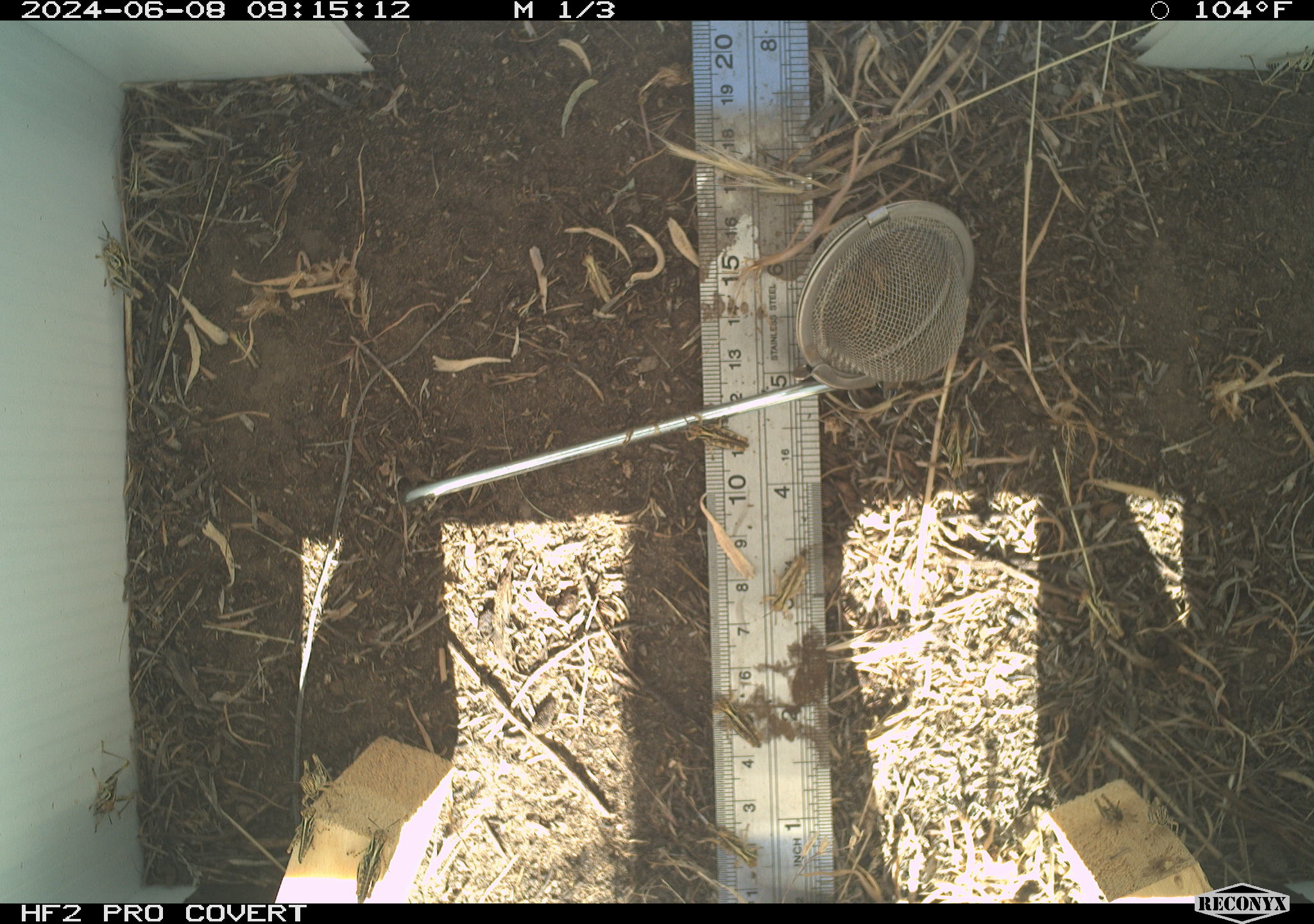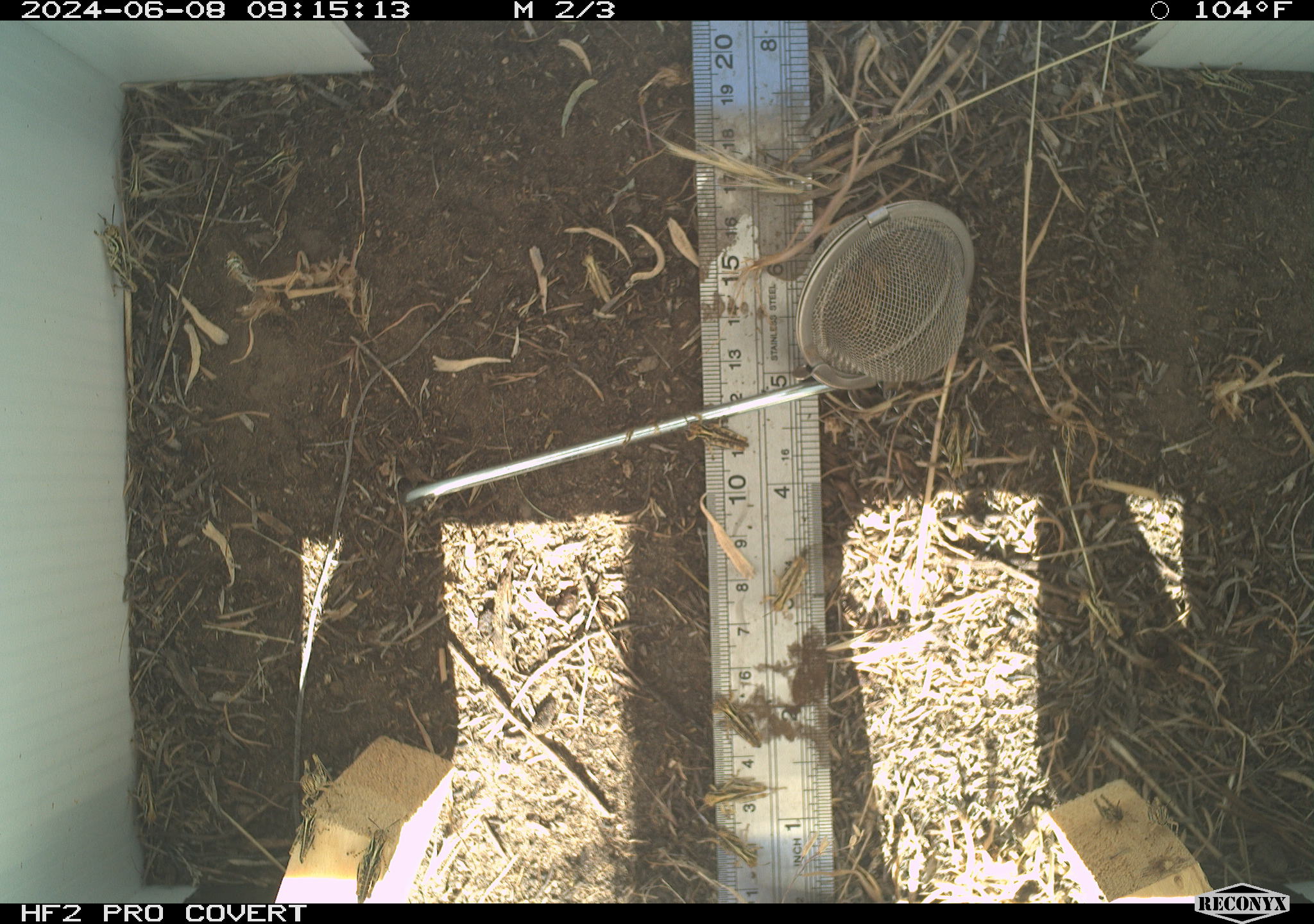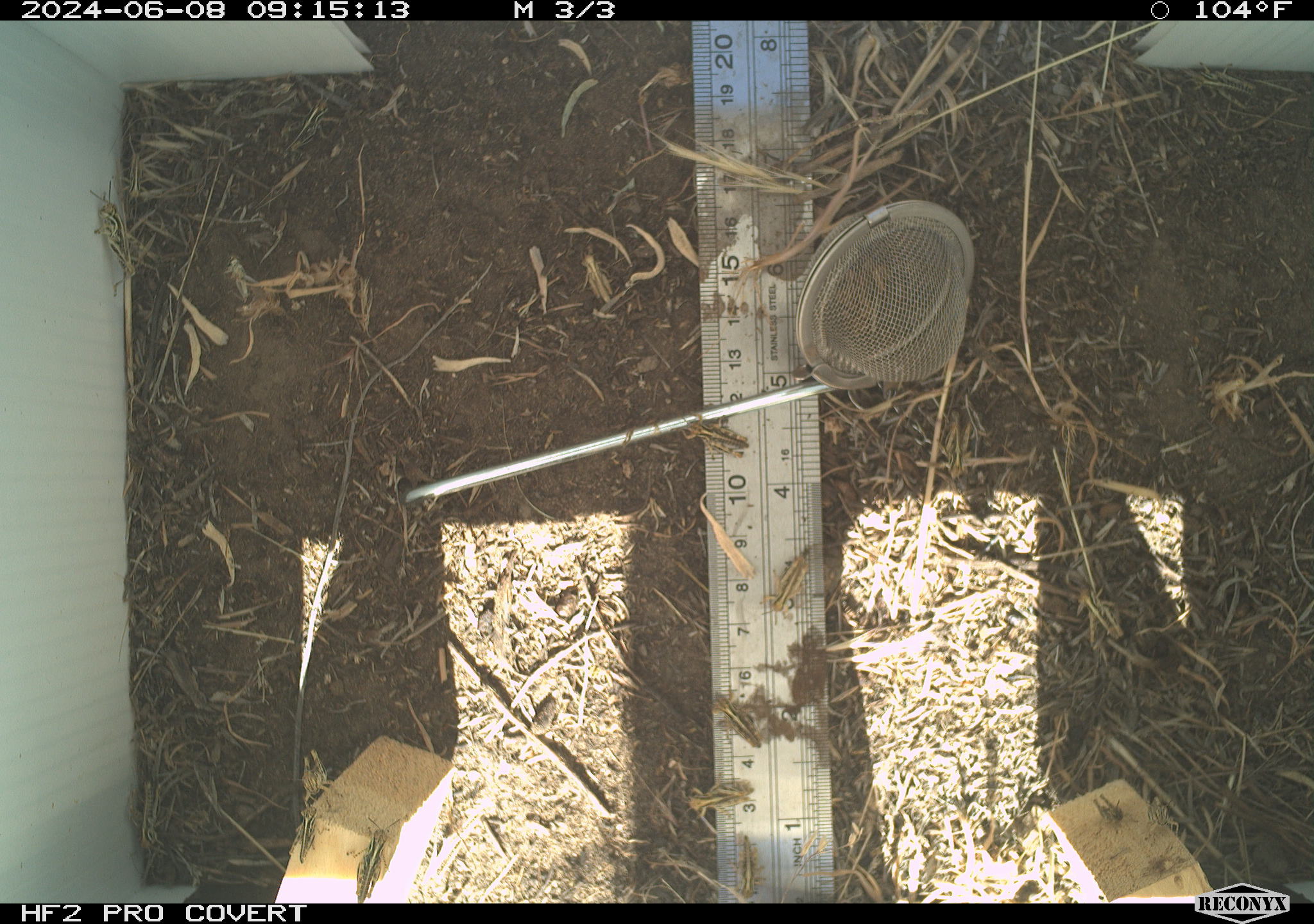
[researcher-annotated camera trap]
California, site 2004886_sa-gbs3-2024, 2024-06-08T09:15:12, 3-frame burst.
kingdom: Animalia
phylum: Arthropoda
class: Insecta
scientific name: Insecta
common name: insect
Insect (Insecta).